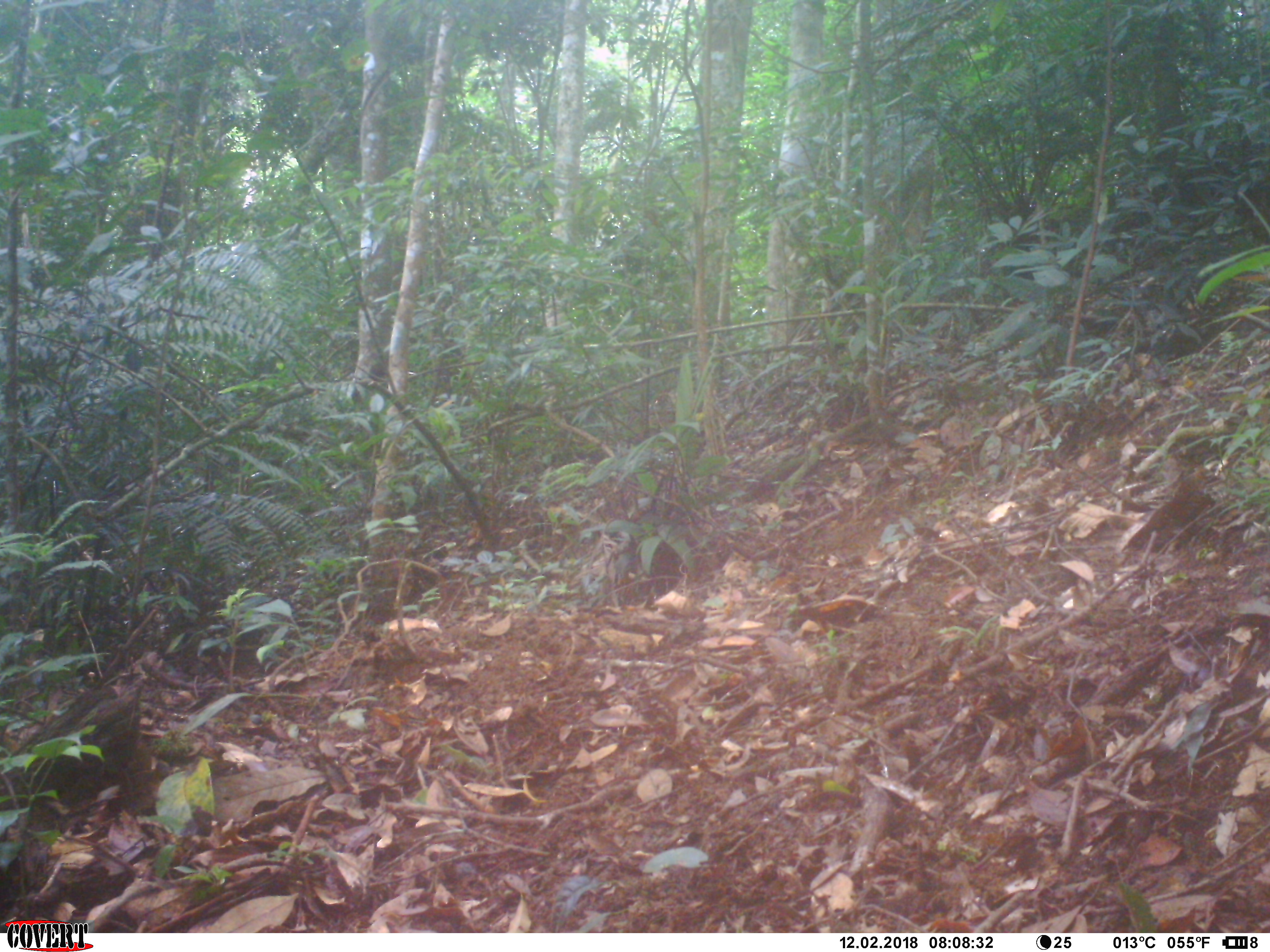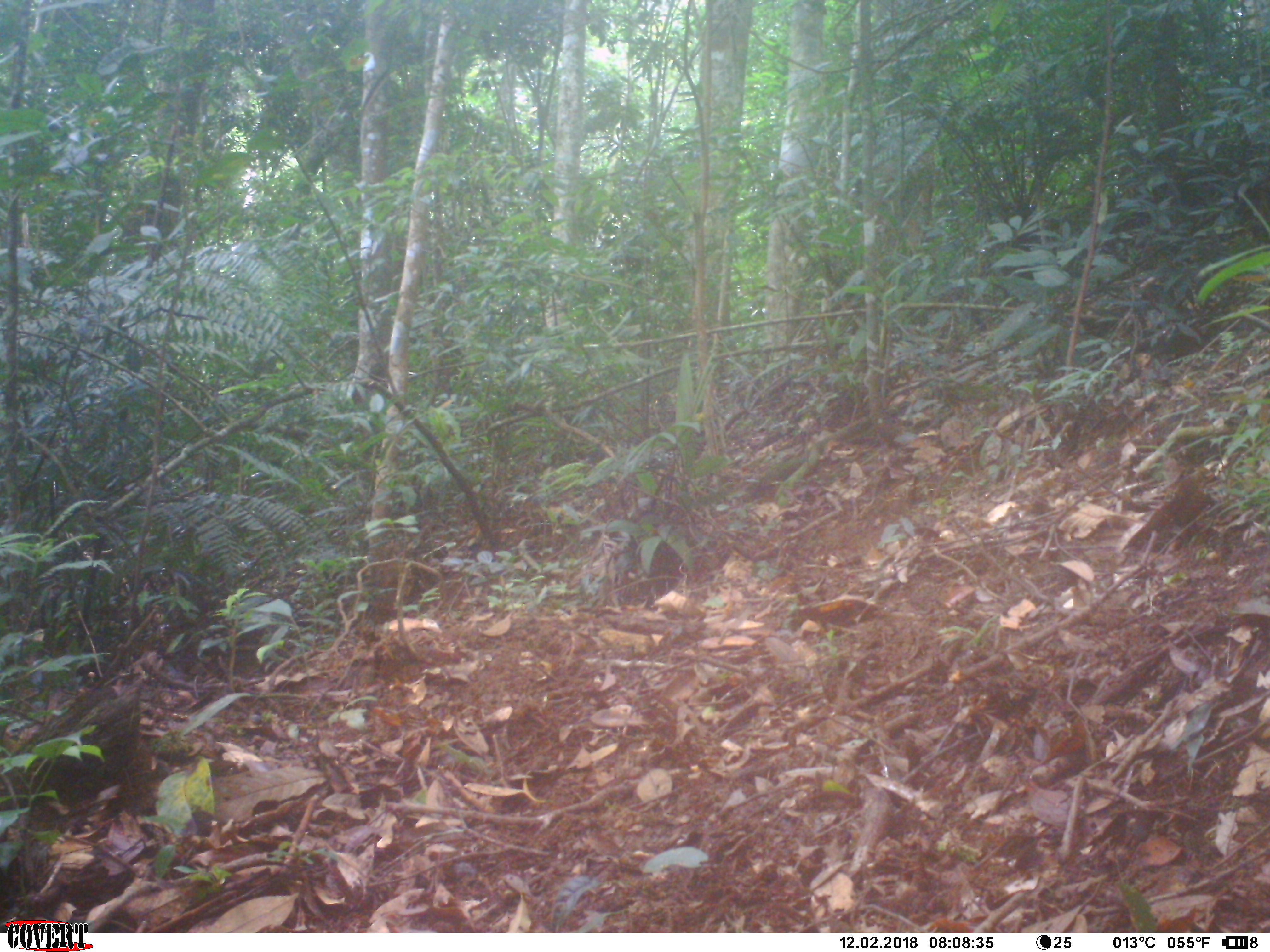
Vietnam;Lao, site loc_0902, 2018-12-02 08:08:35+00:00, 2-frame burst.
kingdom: Animalia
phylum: Chordata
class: Mammalia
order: Rodentia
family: Sciuridae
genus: Dremomys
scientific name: Dremomys rufigenis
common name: red-cheeked squirrel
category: red cheeked squirrel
Red cheeked squirrel (red-cheeked squirrel) (Dremomys rufigenis). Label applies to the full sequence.